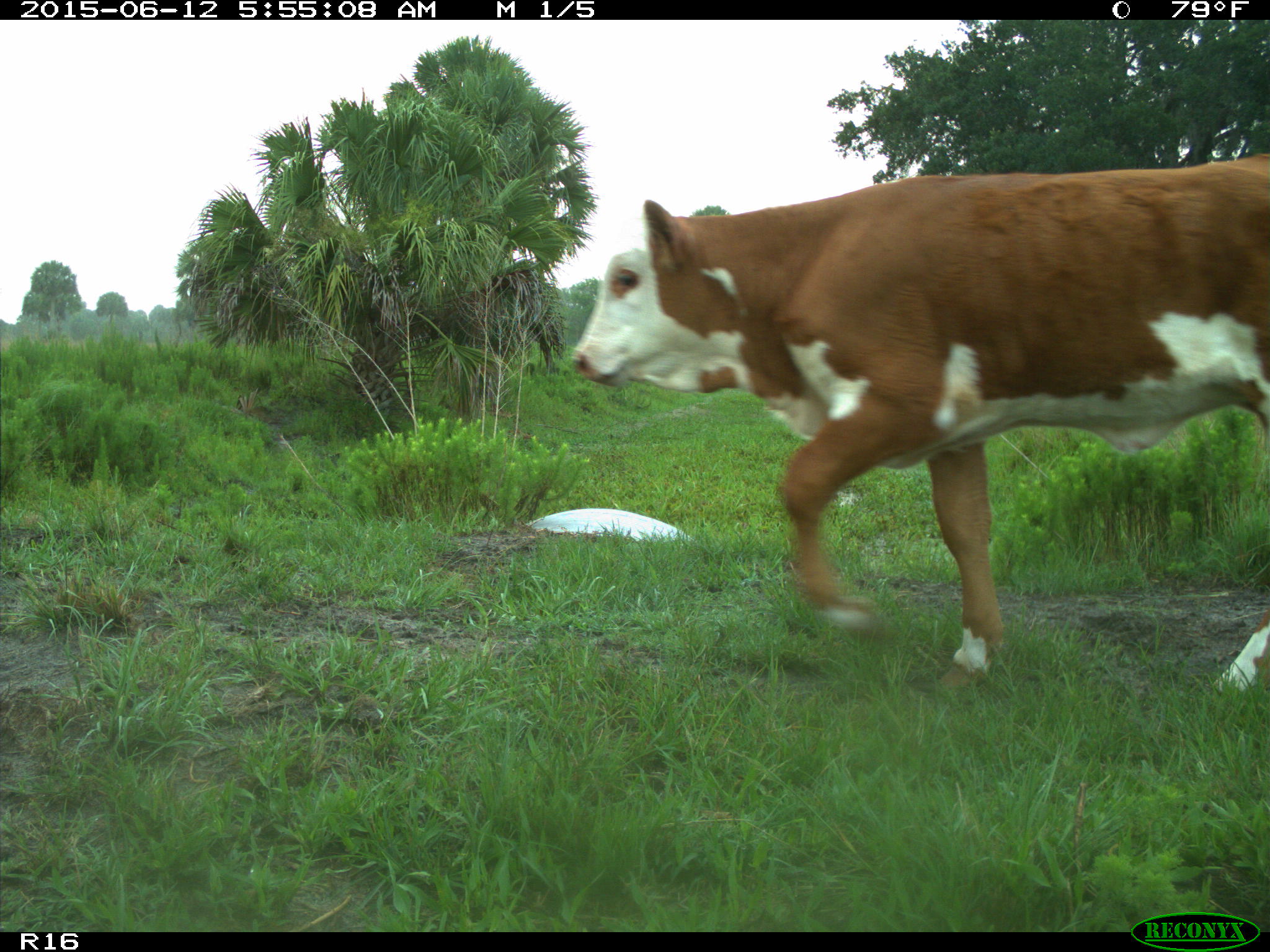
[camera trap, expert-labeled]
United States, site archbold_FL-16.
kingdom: Animalia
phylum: Chordata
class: Mammalia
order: Artiodactyla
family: Bovidae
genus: Bos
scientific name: Bos taurus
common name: domestic cow